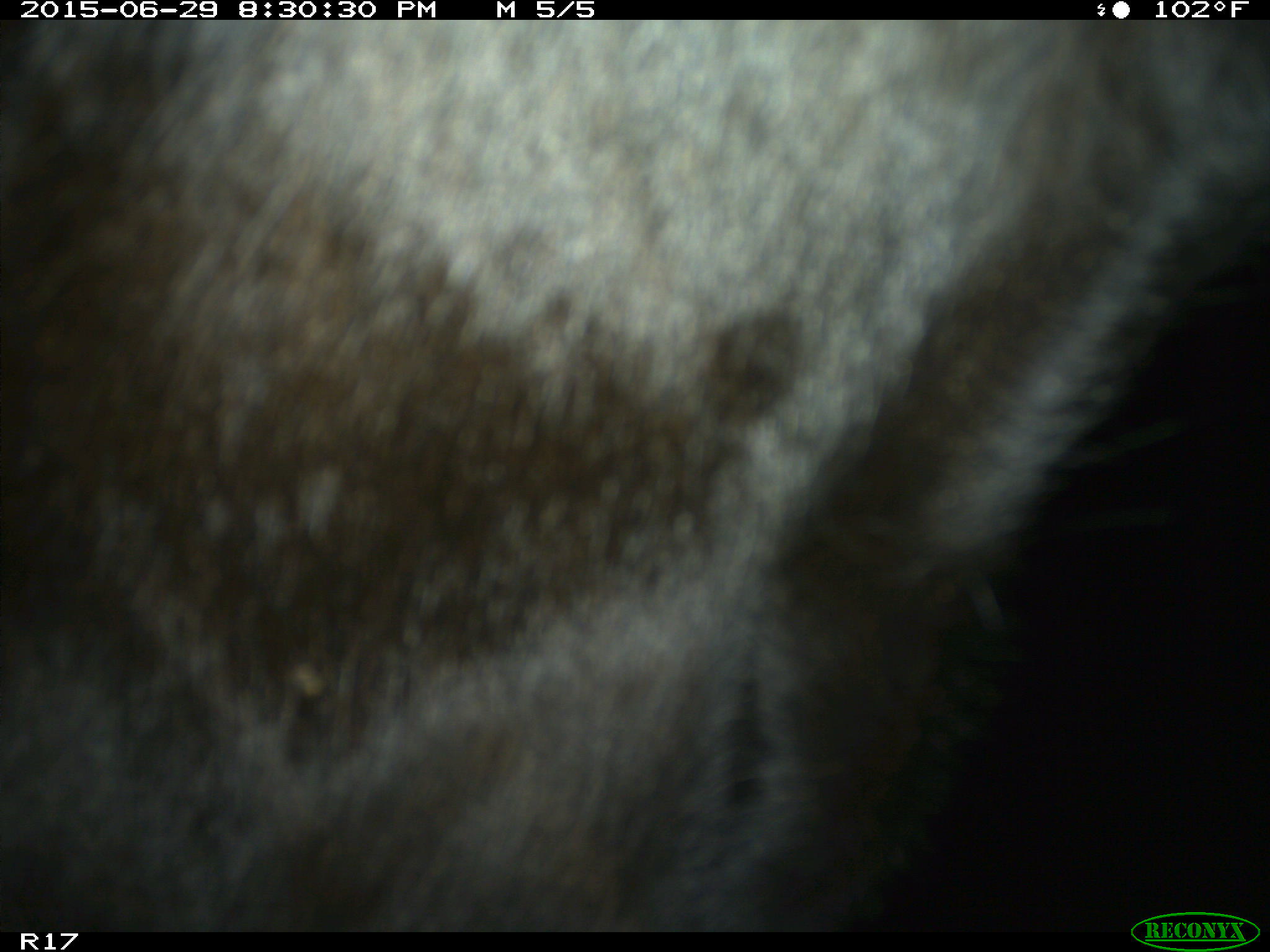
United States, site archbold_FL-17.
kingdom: Animalia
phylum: Chordata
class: Mammalia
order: Artiodactyla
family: Bovidae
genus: Bos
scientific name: Bos taurus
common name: domestic cow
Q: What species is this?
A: Bos taurus (domestic cow).